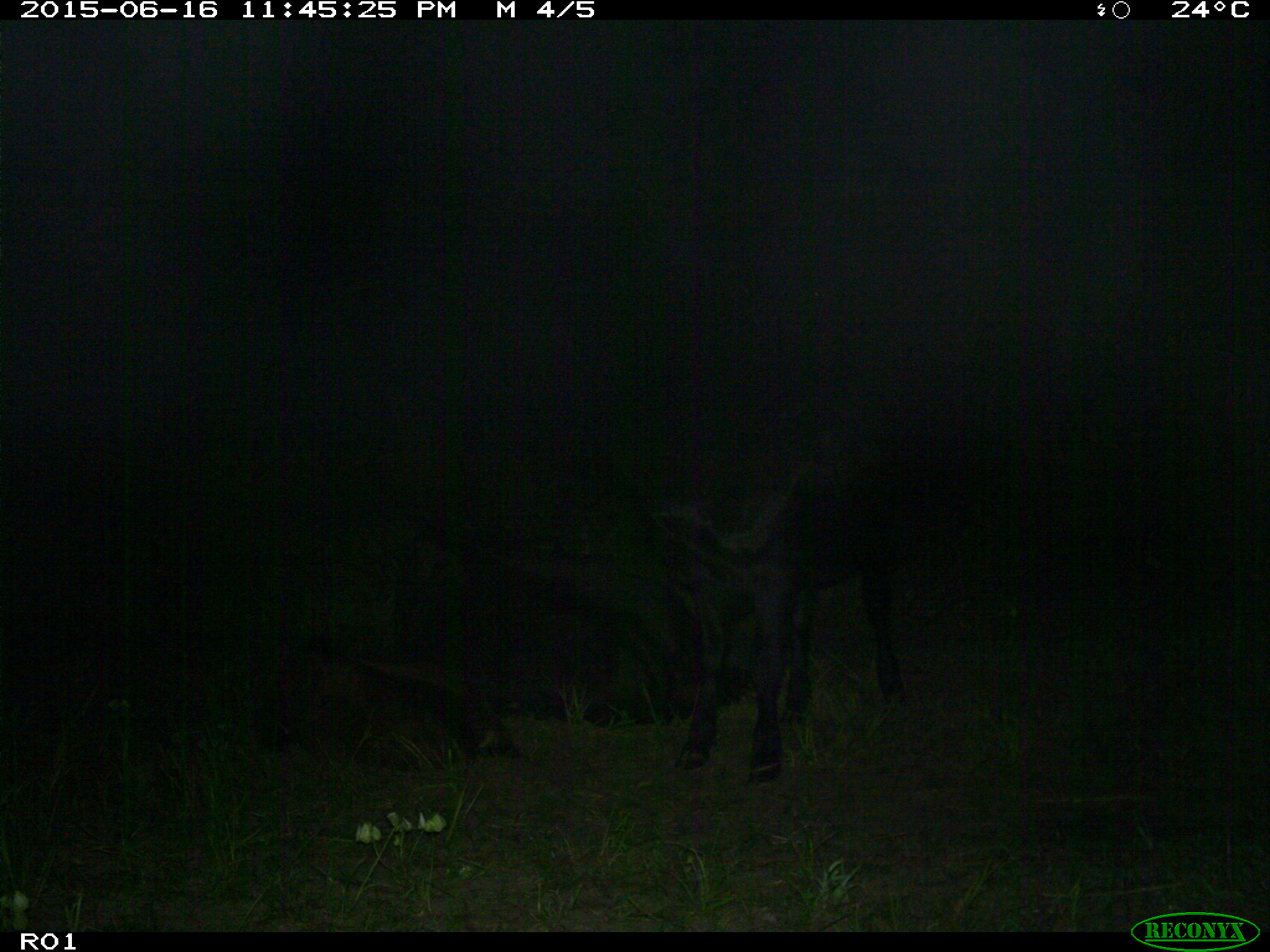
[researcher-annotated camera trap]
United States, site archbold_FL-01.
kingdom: Animalia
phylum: Chordata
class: Mammalia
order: Artiodactyla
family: Bovidae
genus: Bos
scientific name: Bos taurus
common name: domestic cow